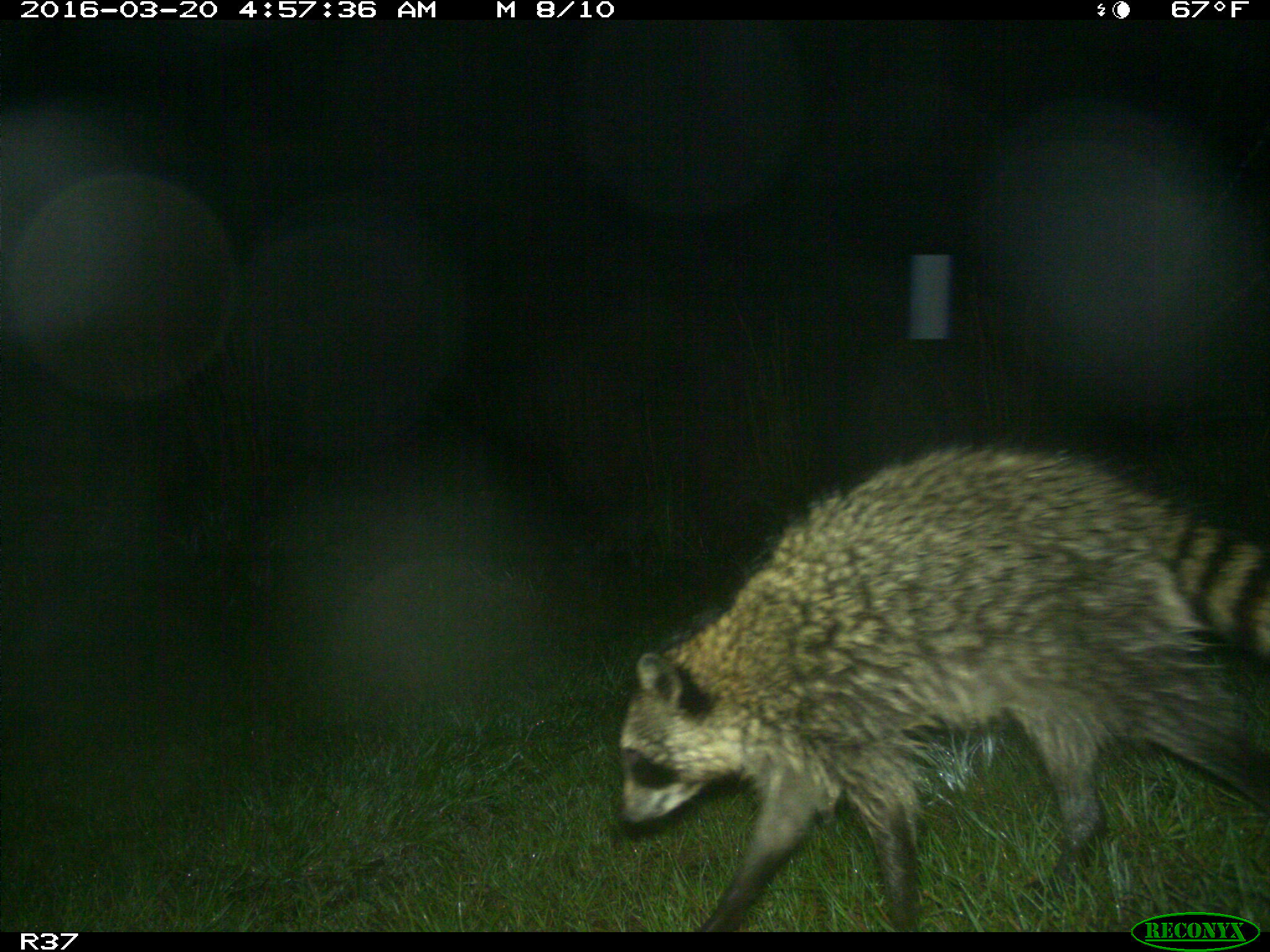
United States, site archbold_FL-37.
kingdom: Animalia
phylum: Chordata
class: Mammalia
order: Carnivora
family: Procyonidae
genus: Procyon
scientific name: Procyon lotor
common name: common raccoon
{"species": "Procyon lotor (common raccoon)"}